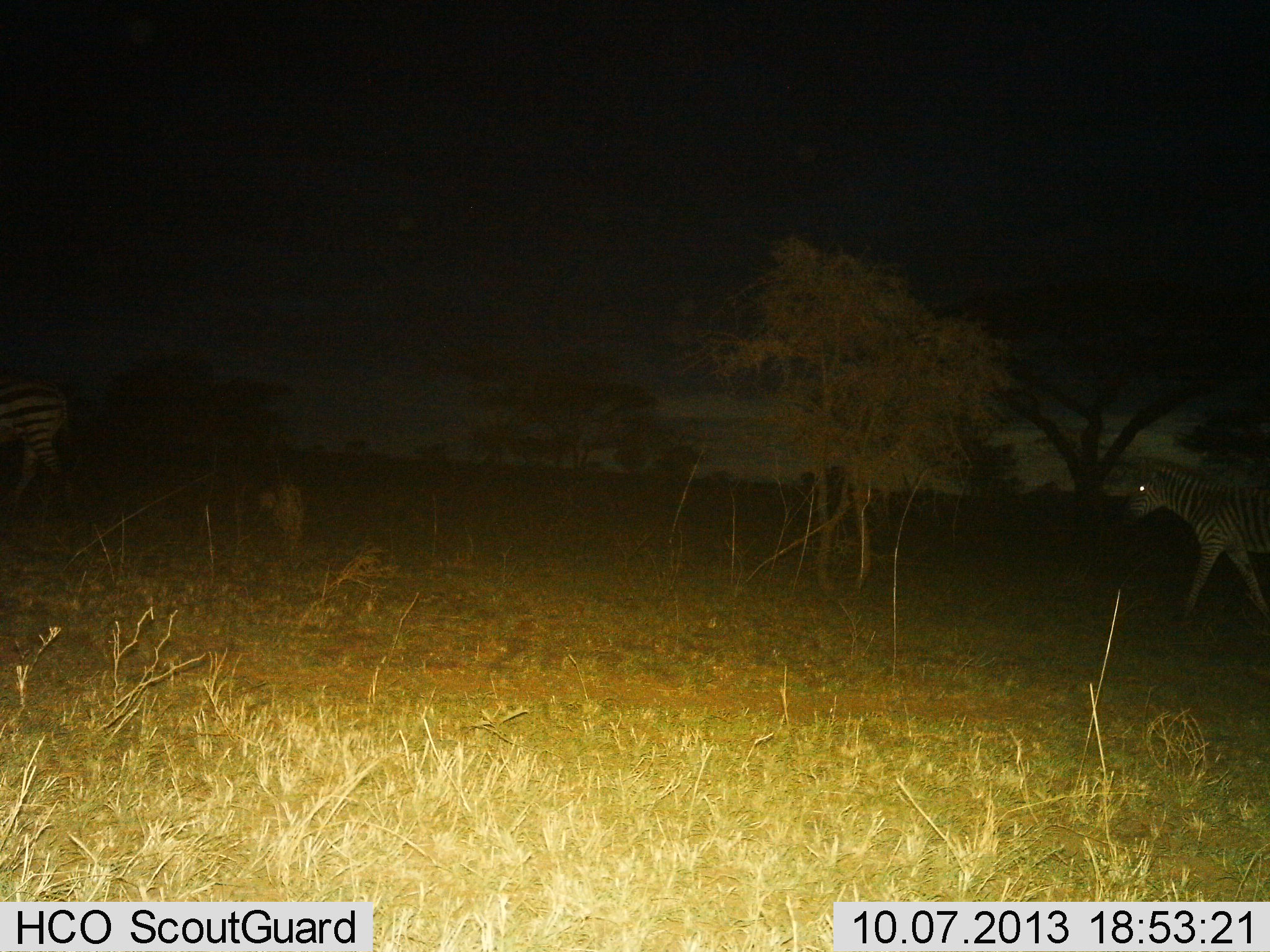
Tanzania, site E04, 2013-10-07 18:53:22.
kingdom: Animalia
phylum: Chordata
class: Mammalia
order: Perissodactyla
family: Equidae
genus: Equus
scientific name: Equus quagga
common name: plains zebra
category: zebra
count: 2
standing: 14%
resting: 5%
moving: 95%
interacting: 0%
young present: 0%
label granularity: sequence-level